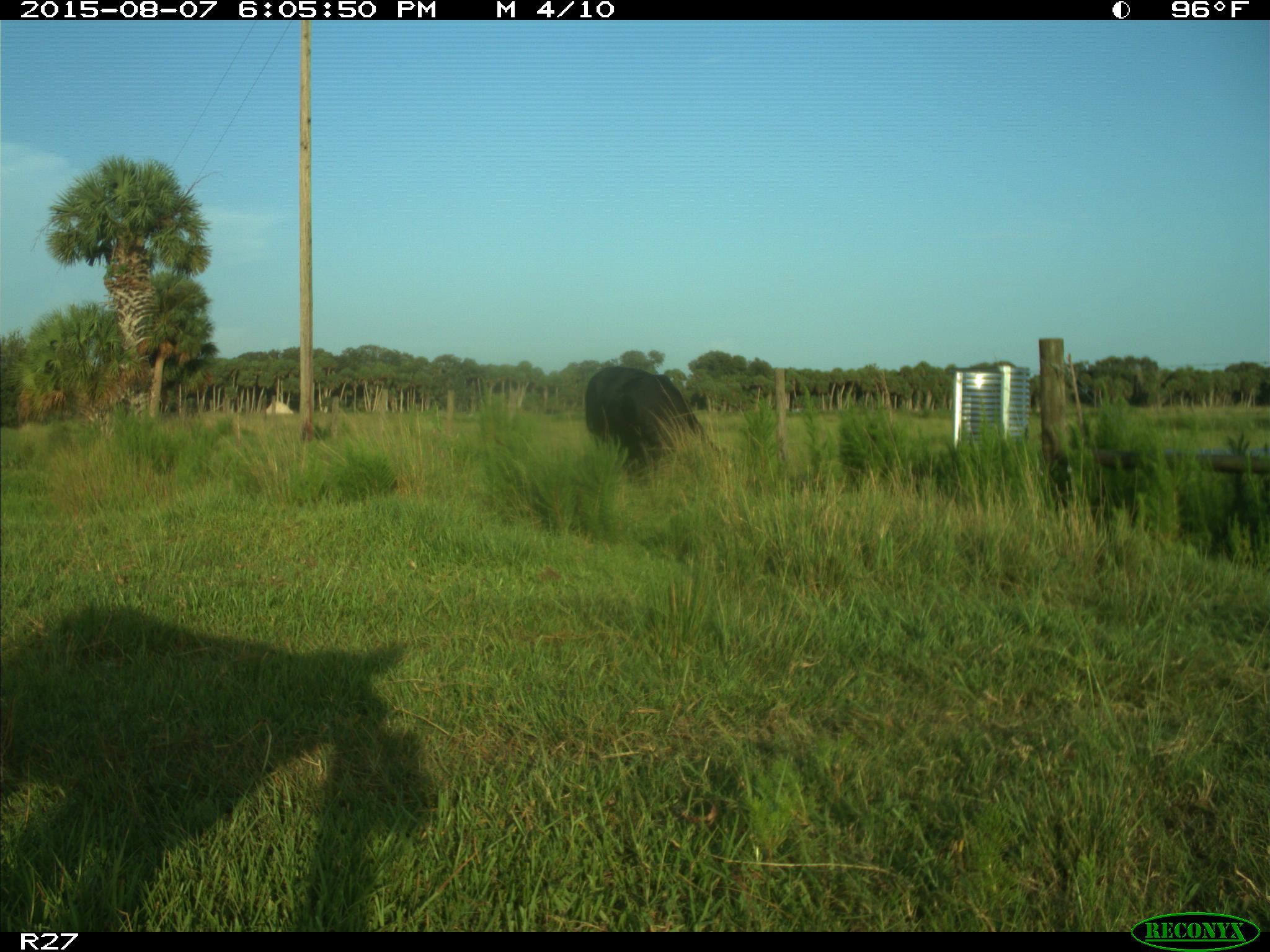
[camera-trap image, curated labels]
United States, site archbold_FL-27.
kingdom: Animalia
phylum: Chordata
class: Mammalia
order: Artiodactyla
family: Bovidae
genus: Bos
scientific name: Bos taurus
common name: domestic cow